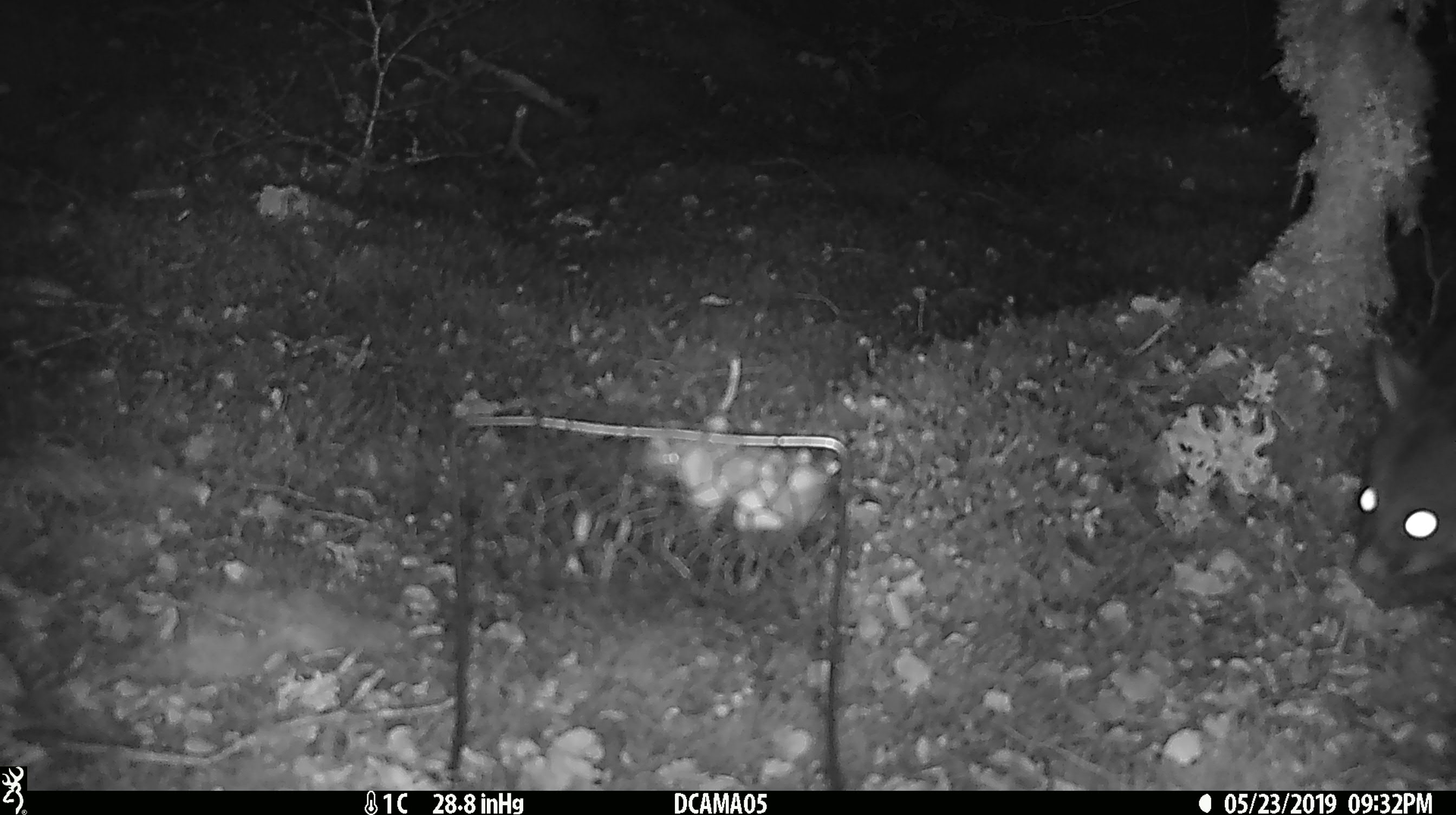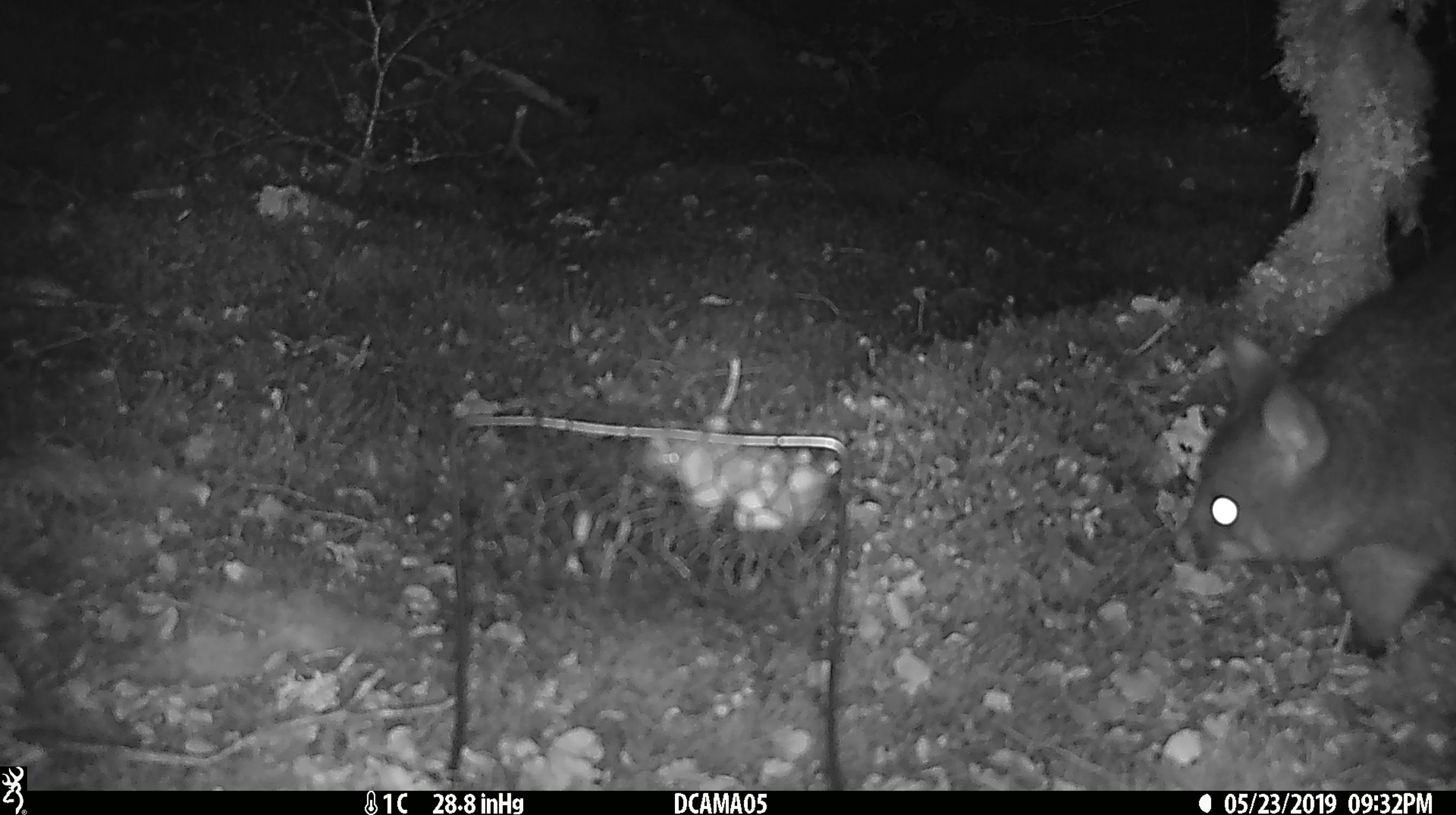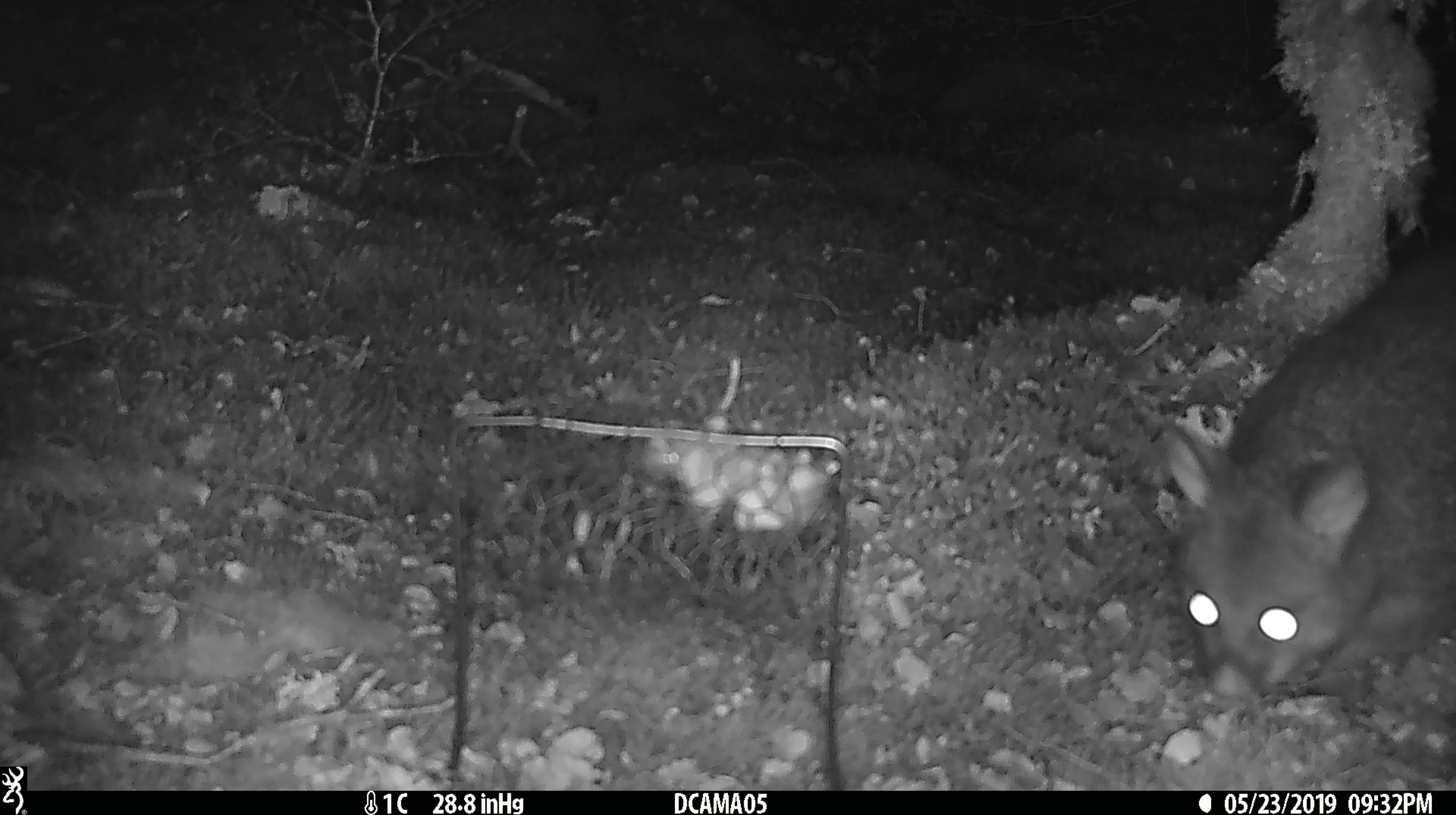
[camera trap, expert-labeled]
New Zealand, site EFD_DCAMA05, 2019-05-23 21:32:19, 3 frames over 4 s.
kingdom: Animalia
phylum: Chordata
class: Mammalia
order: Diprotodontia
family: Phalangeridae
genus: Trichosurus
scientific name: Trichosurus vulpecula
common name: common brushtail possum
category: possum